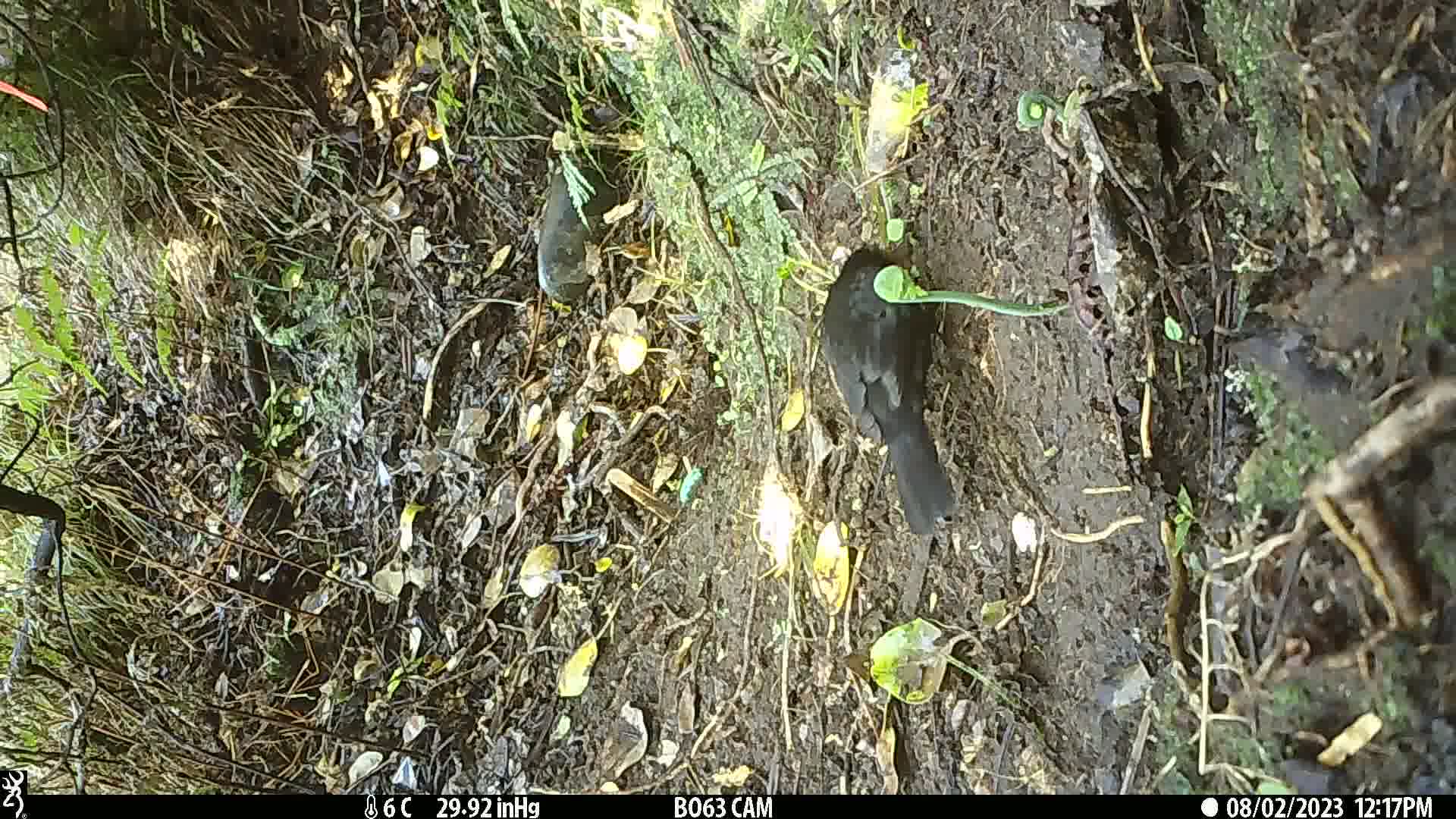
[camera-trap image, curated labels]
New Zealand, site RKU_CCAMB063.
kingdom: Animalia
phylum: Chordata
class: Aves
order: Passeriformes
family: Turdidae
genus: Turdus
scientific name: Turdus merula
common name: eurasian blackbird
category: blackbird